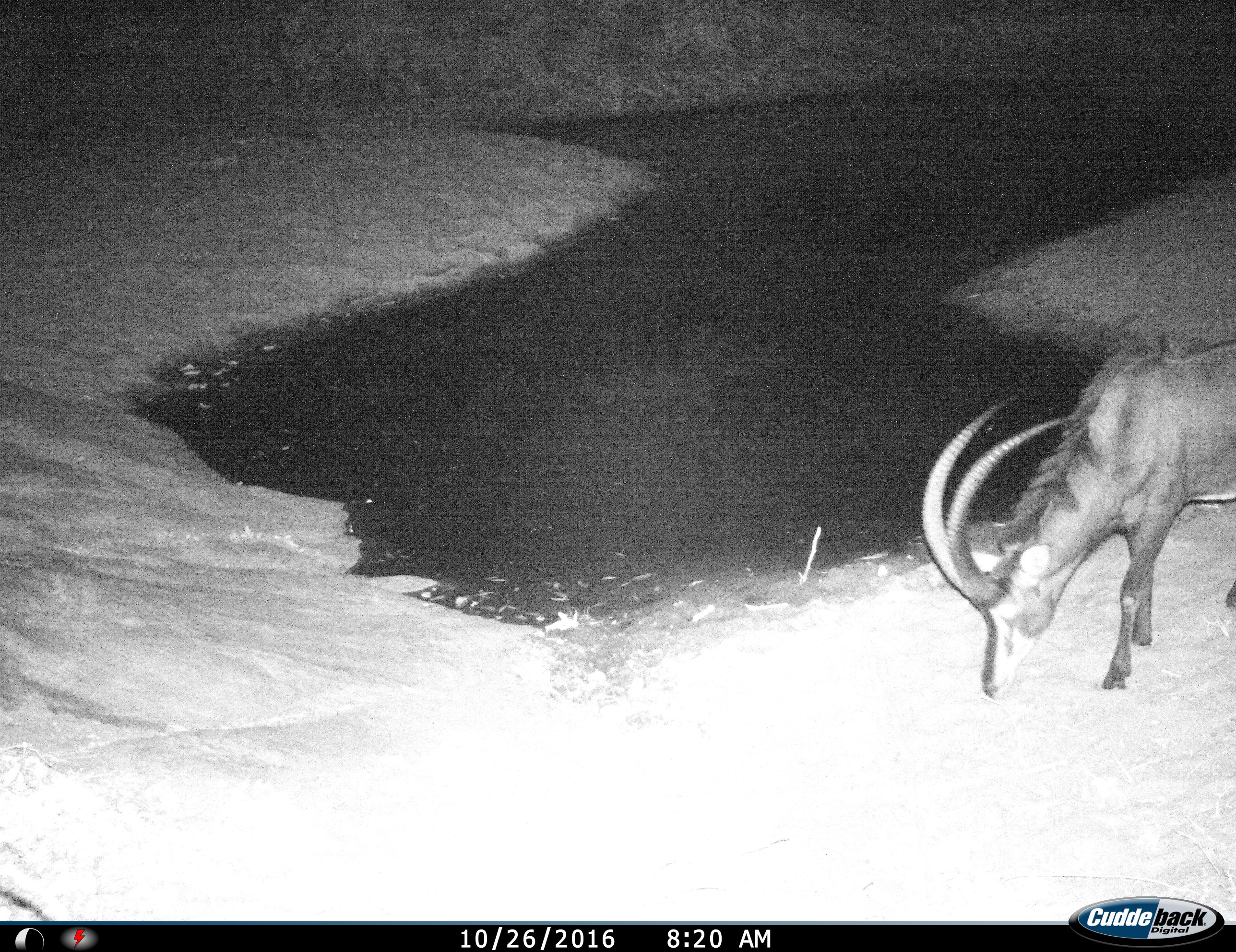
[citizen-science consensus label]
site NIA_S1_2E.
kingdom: Animalia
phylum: Chordata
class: Mammalia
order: Artiodactyla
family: Bovidae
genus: Hippotragus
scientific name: Hippotragus niger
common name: sable antelope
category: sable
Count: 1.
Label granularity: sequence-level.